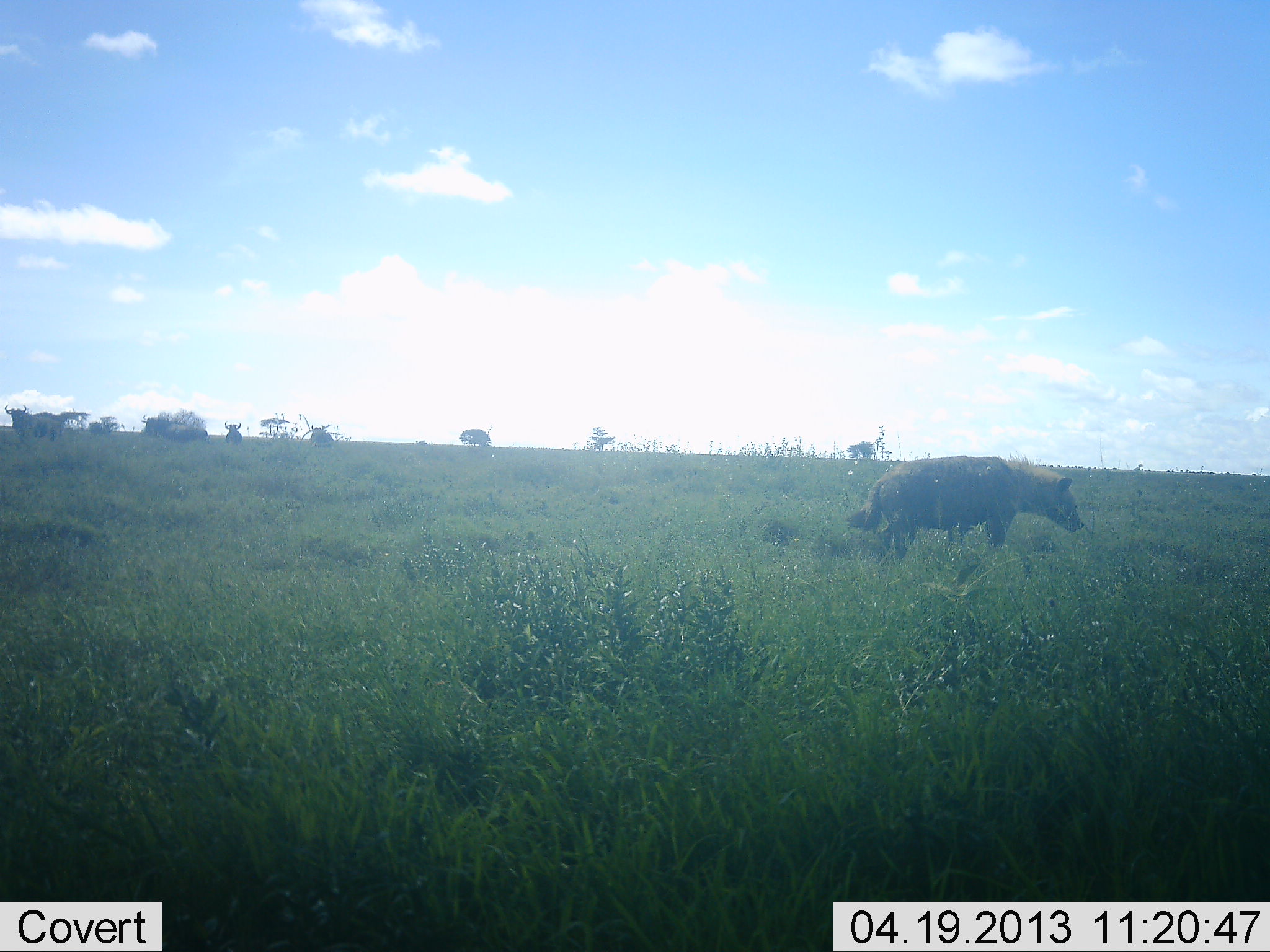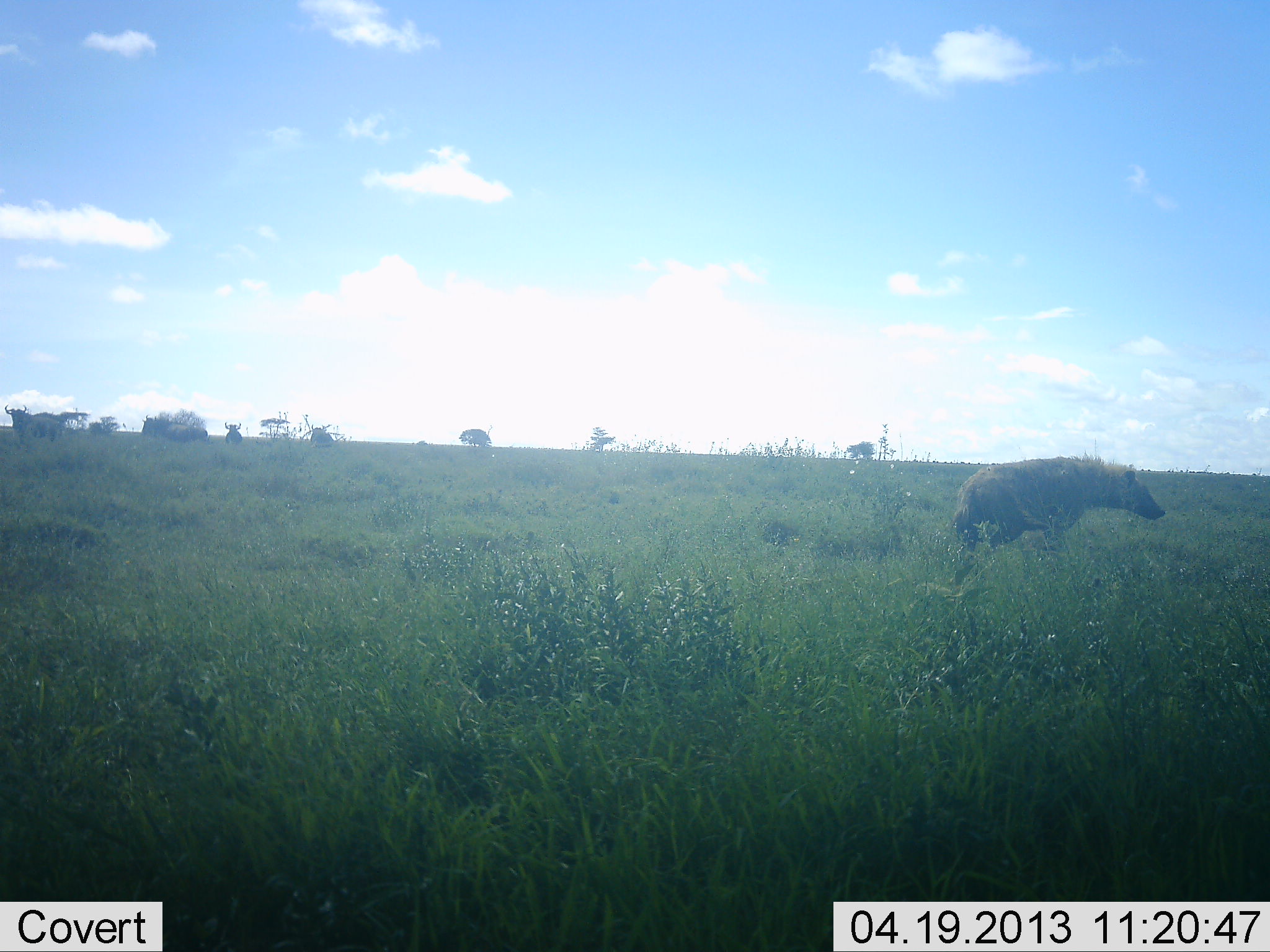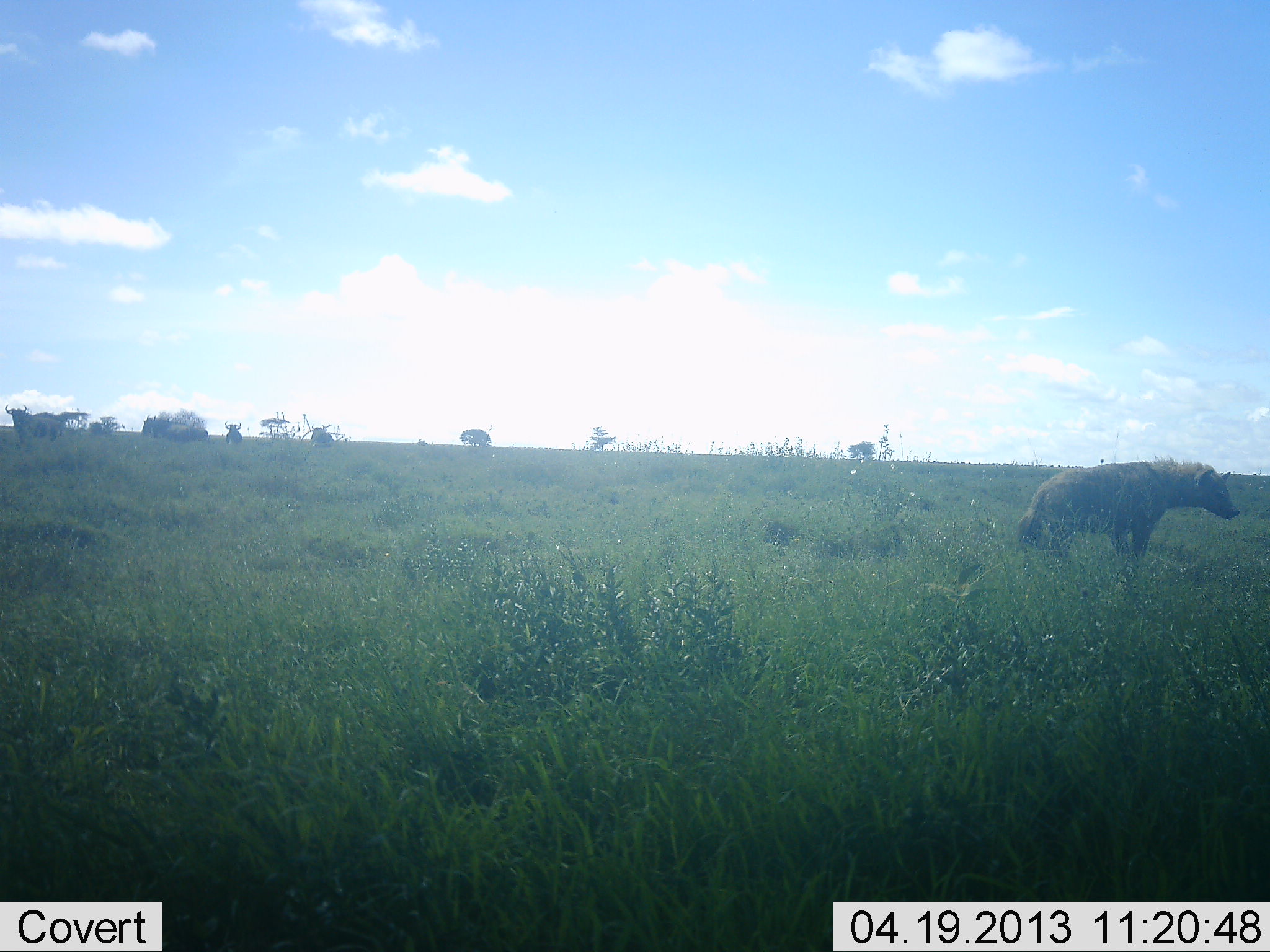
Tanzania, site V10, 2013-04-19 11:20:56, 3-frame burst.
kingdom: Animalia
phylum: Chordata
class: Mammalia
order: Carnivora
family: Hyaenidae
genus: Crocuta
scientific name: Crocuta crocuta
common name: spotted hyena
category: hyenaspotted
Hyenaspotted (spotted hyena) (Crocuta crocuta), count 1. Behavior (volunteer vote fractions): standing 0%, resting 0%, moving 100%, interacting 0%. Young present (vote fraction): 0%. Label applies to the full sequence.